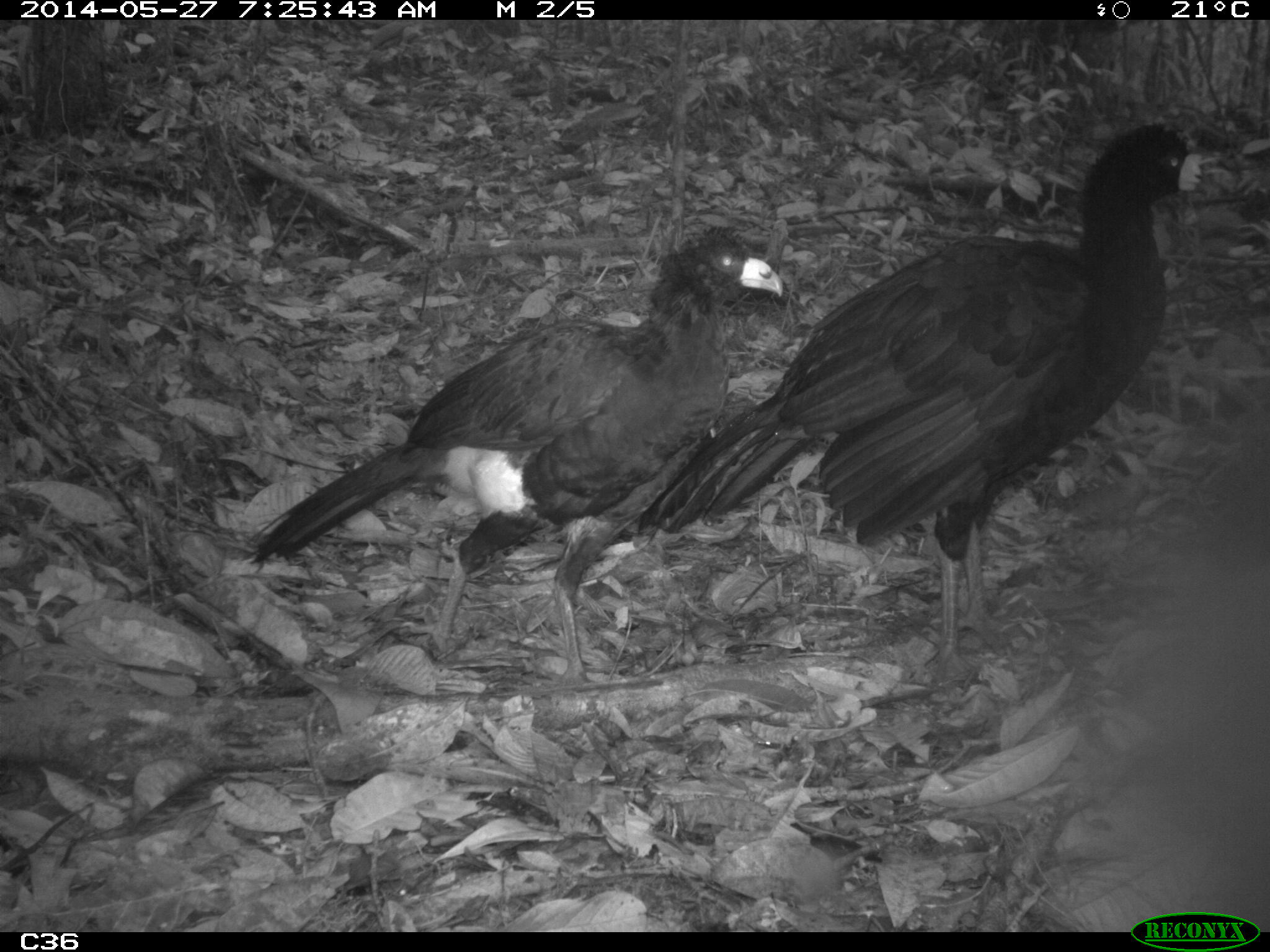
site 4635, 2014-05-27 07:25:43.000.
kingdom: Animalia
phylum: Chordata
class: Aves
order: Galliformes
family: Cracidae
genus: Crax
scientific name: Crax alector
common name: black curassow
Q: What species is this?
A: Crax alector (black curassow).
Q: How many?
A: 2.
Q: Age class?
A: Adult.